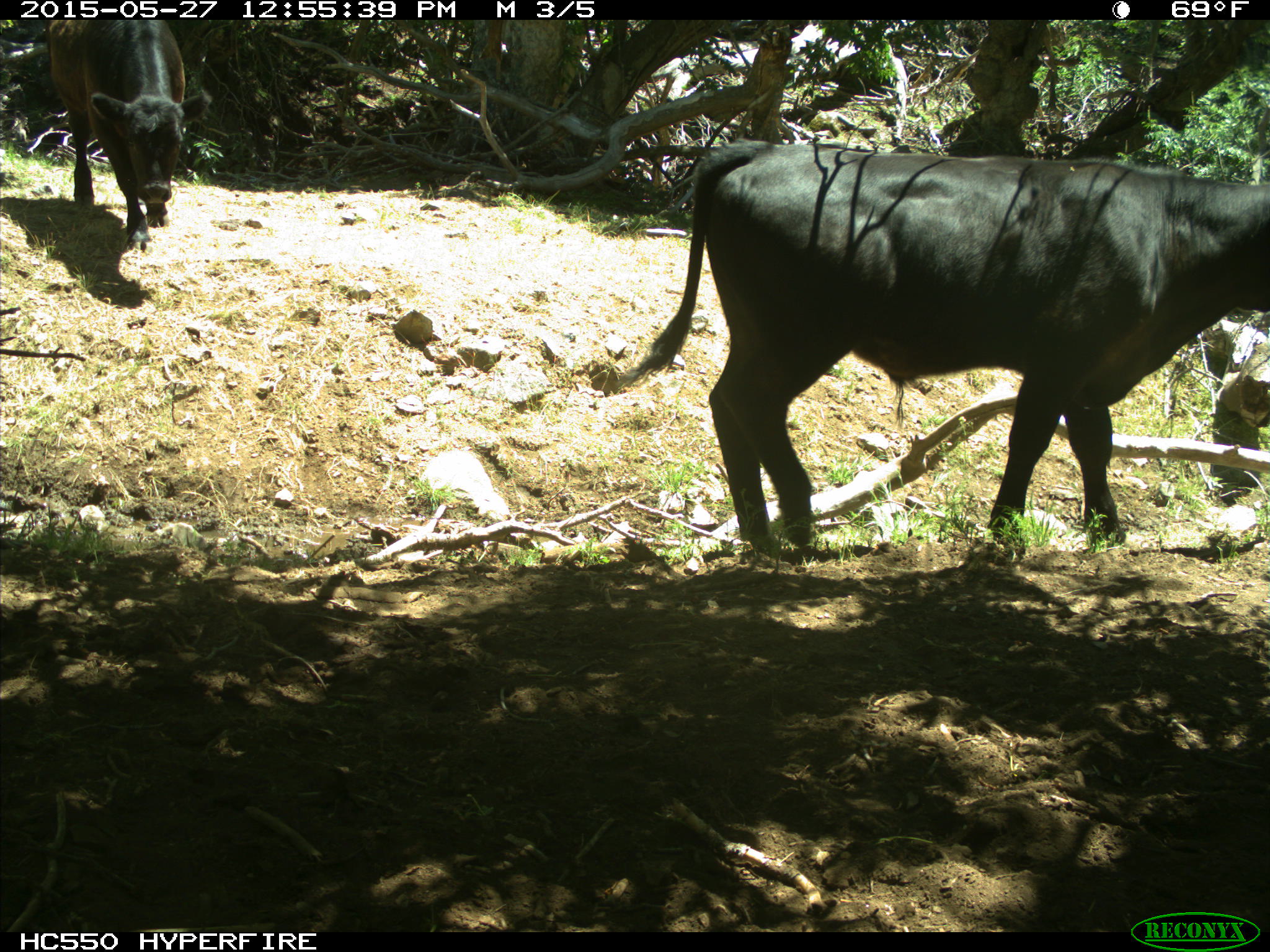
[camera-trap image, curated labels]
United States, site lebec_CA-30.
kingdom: Animalia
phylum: Chordata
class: Mammalia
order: Artiodactyla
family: Bovidae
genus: Bos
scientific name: Bos taurus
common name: domestic cow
Bos taurus (domestic cow).